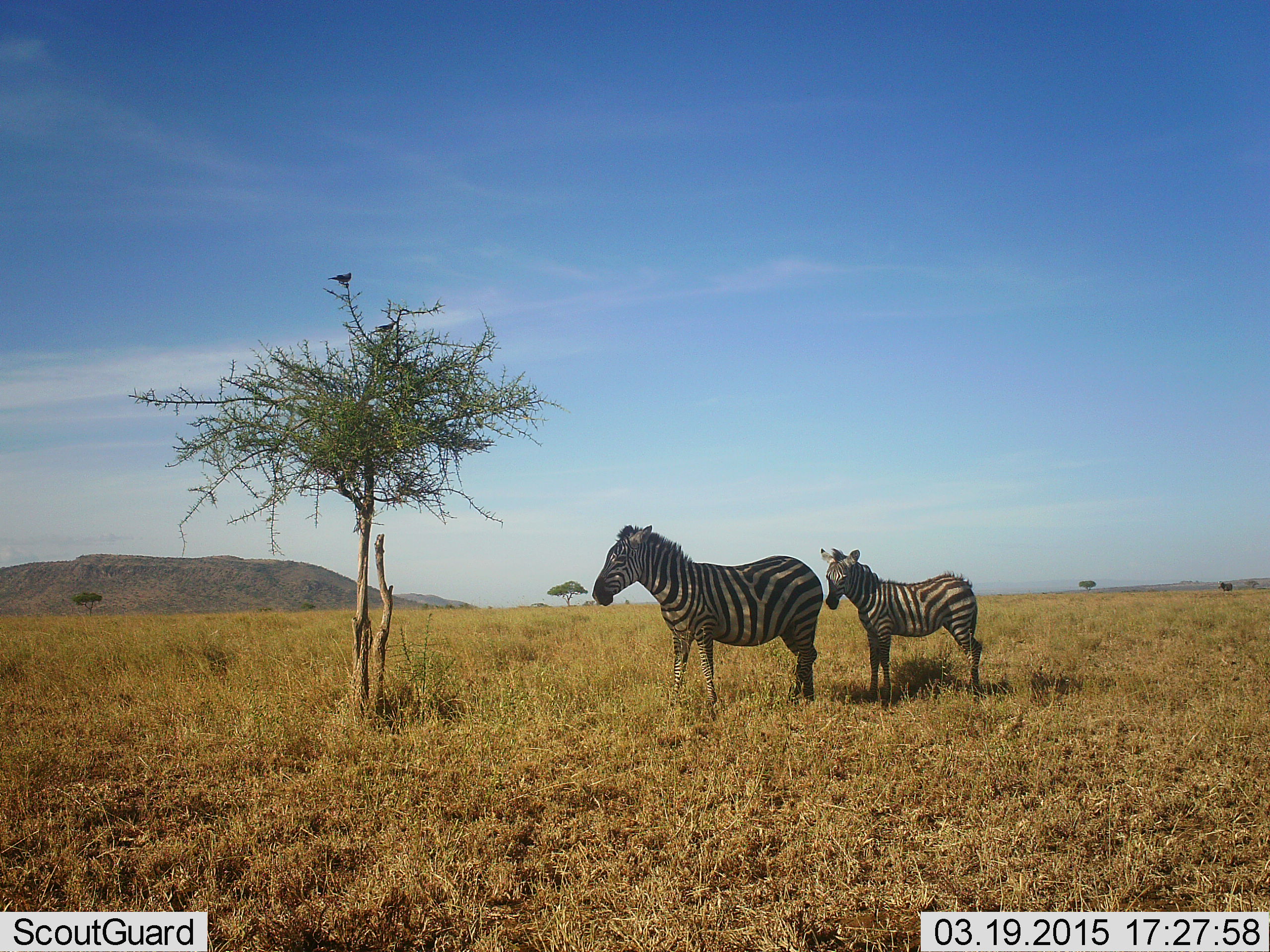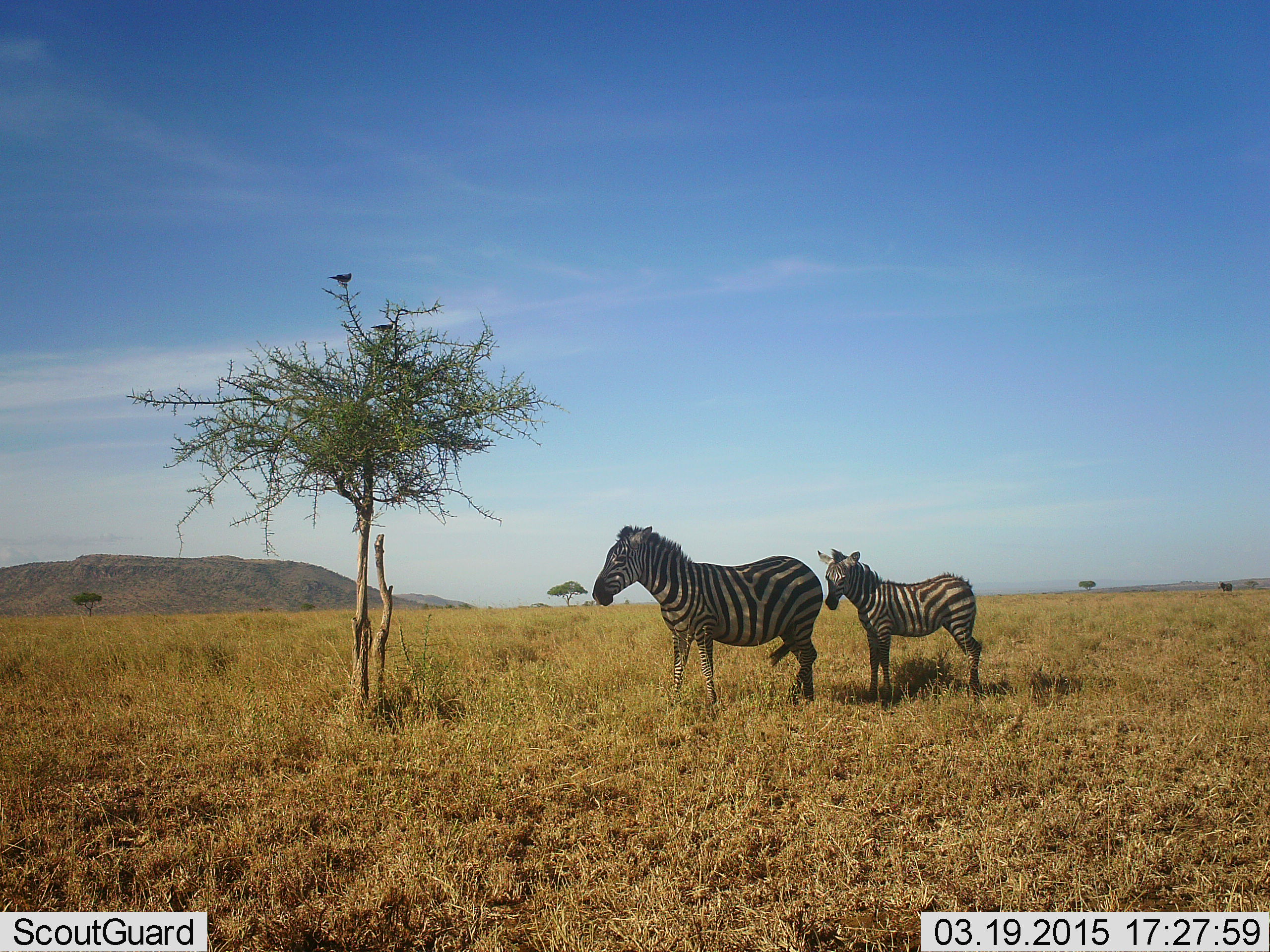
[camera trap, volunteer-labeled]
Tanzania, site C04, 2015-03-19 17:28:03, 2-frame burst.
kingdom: Animalia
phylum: Chordata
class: Mammalia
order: Perissodactyla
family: Equidae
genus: Equus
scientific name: Equus quagga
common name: plains zebra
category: zebra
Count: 2.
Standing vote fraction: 100%.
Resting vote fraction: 7%.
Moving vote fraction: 0%.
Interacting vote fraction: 0%.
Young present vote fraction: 93%.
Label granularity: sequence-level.